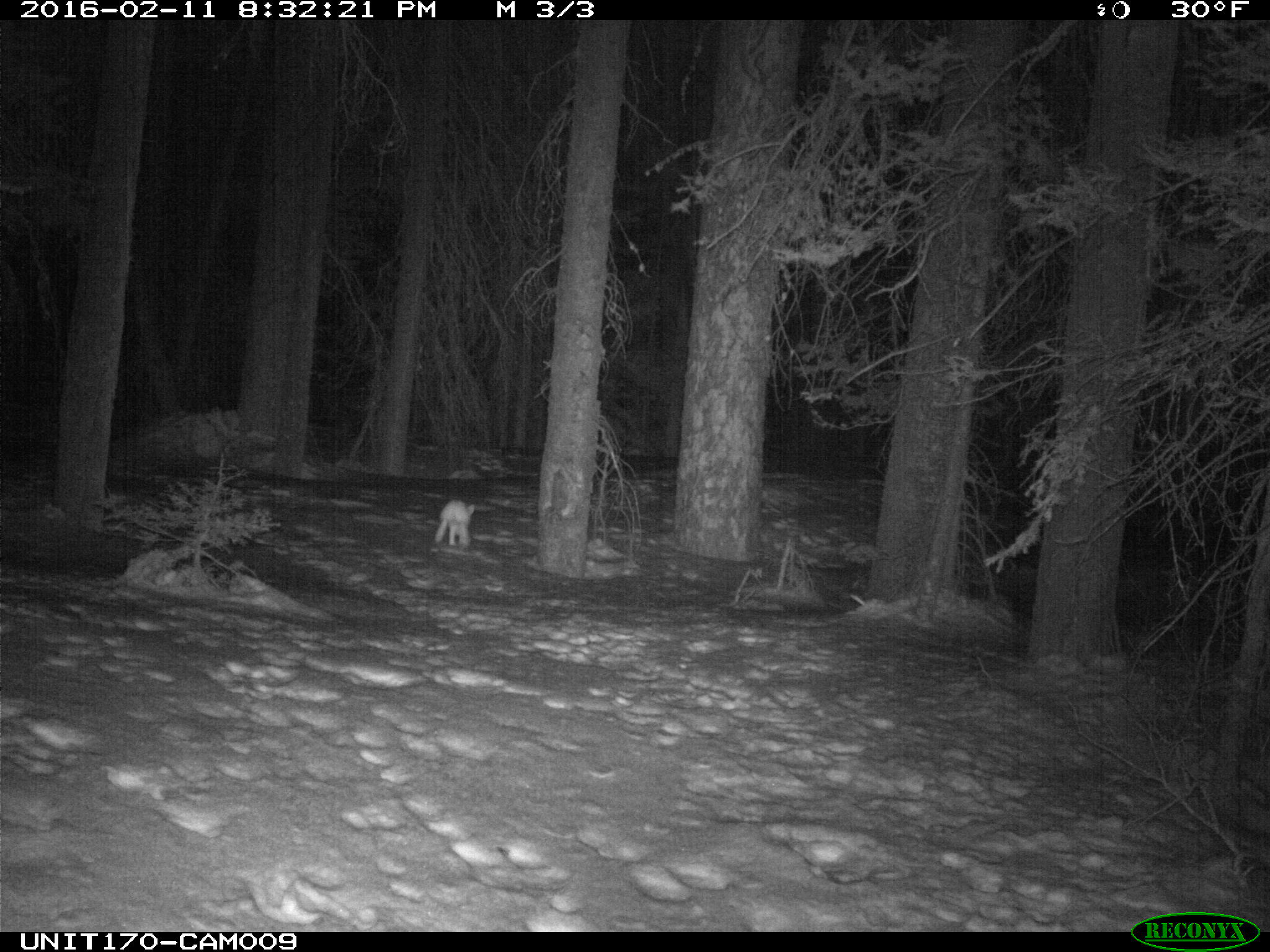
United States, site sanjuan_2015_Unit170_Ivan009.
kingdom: Animalia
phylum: Chordata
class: Mammalia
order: Lagomorpha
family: Leporidae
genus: Lepus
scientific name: Lepus americanus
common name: snowshoe hare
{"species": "Lepus americanus (snowshoe hare)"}